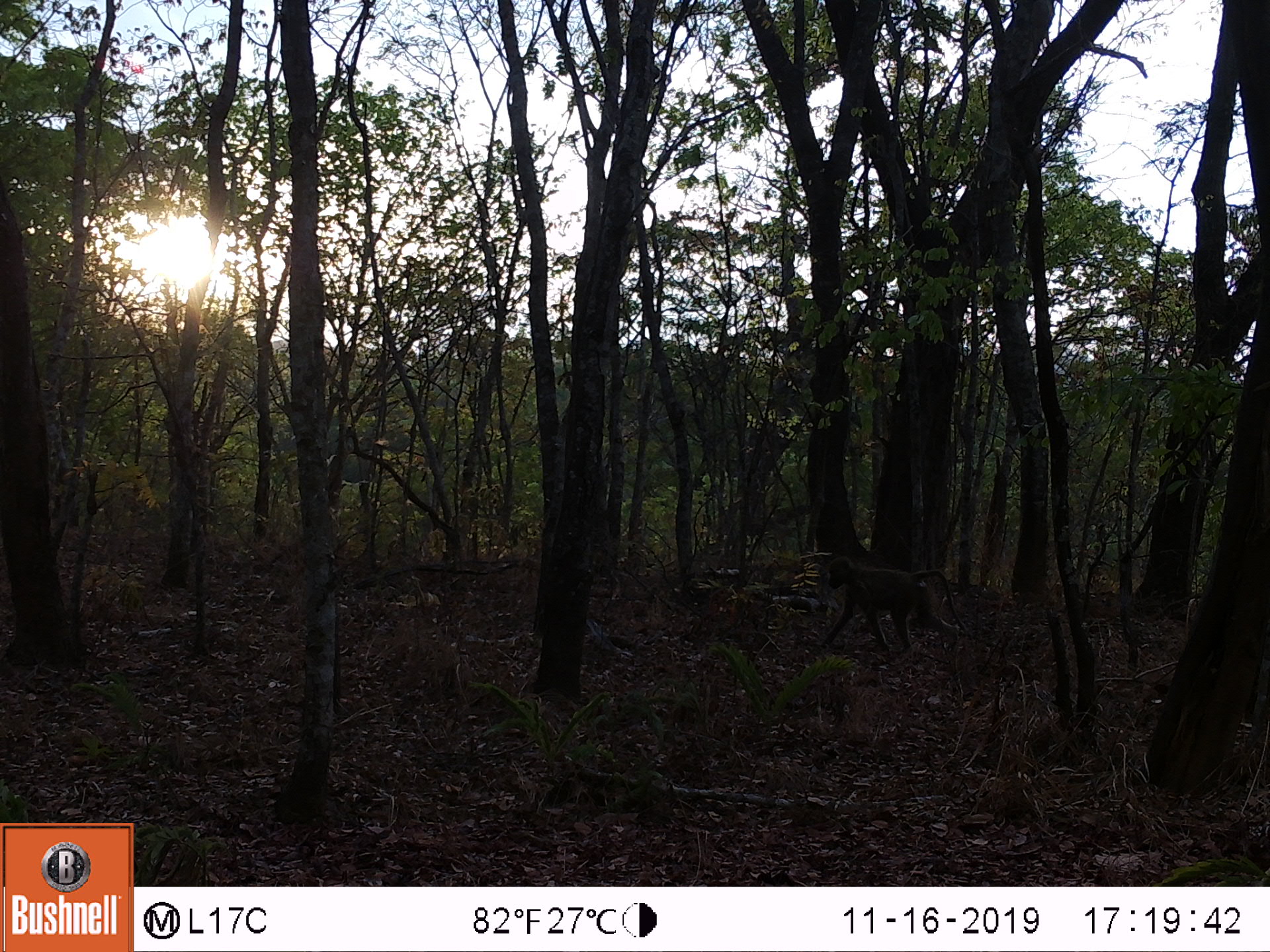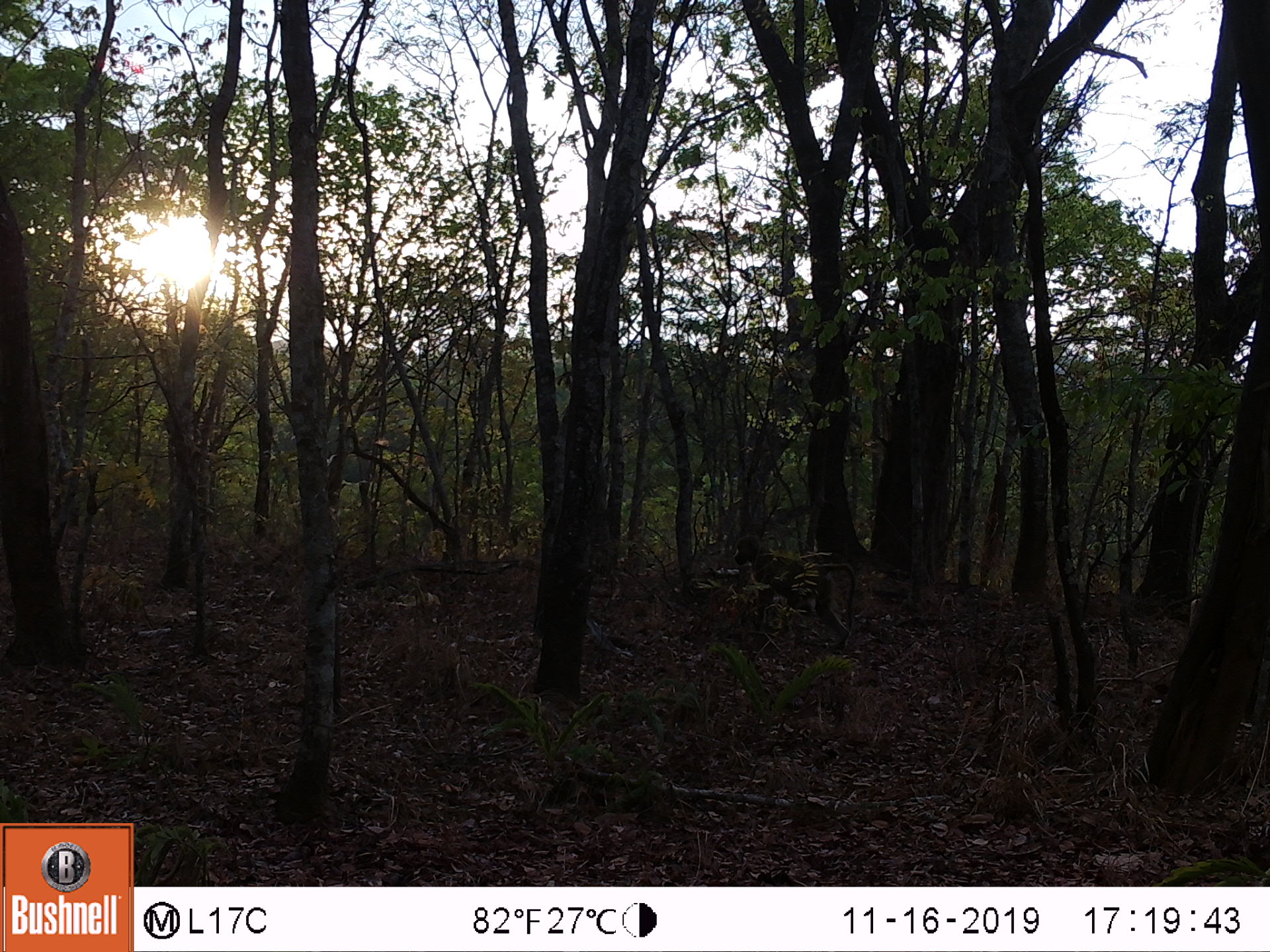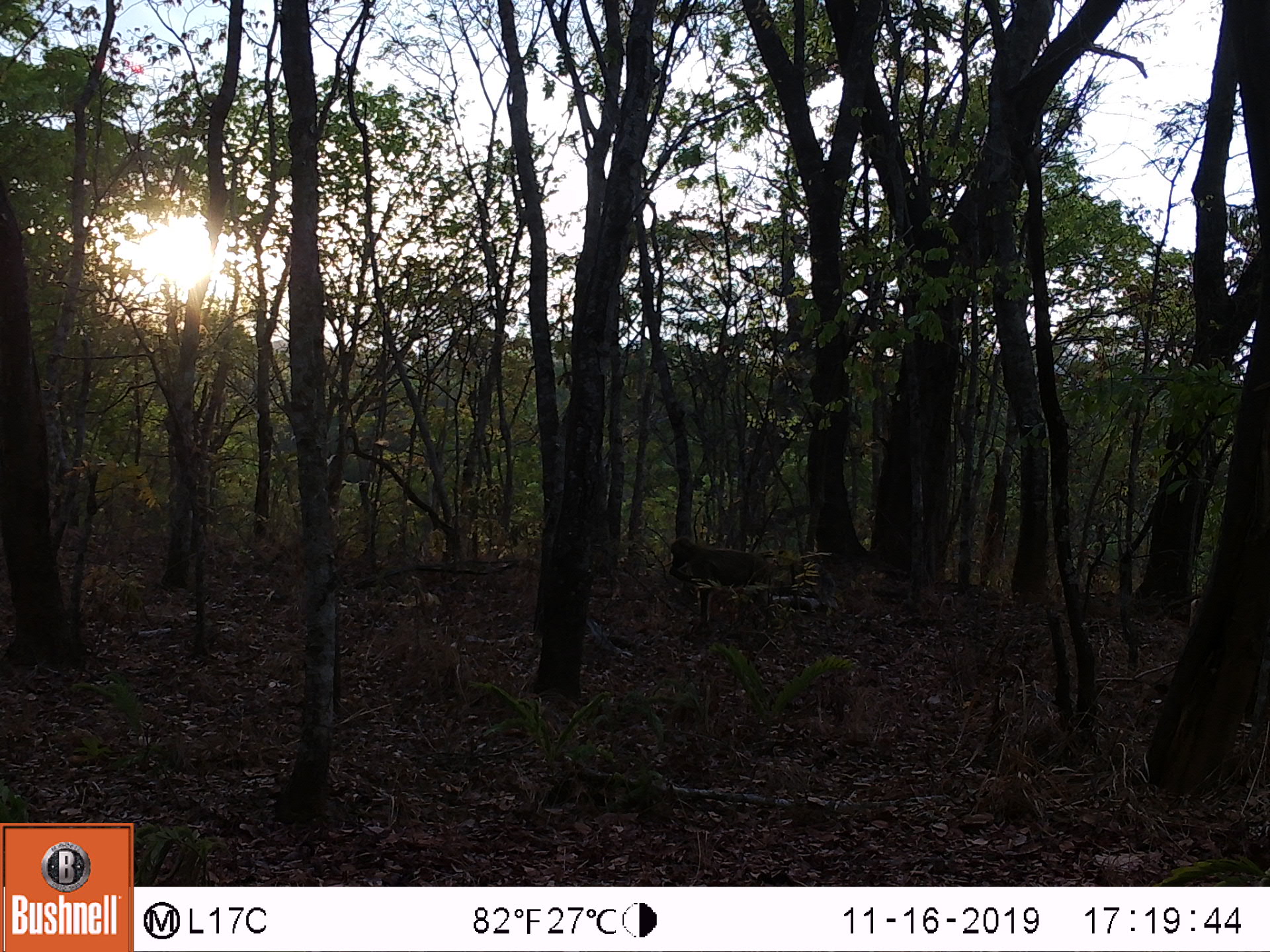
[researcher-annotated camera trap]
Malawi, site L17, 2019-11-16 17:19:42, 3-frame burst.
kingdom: Animalia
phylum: Chordata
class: Mammalia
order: Primates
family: Cercopithecidae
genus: Papio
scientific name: Papio cynocephalus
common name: yellow baboon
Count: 1.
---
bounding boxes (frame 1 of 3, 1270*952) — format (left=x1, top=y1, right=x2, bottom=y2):
yellow baboon: (left=814, top=550, right=966, bottom=665)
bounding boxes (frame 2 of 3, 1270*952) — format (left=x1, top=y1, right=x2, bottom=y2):
yellow baboon: (left=730, top=538, right=858, bottom=651)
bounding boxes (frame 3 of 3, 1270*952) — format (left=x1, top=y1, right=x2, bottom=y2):
yellow baboon: (left=663, top=537, right=811, bottom=641)